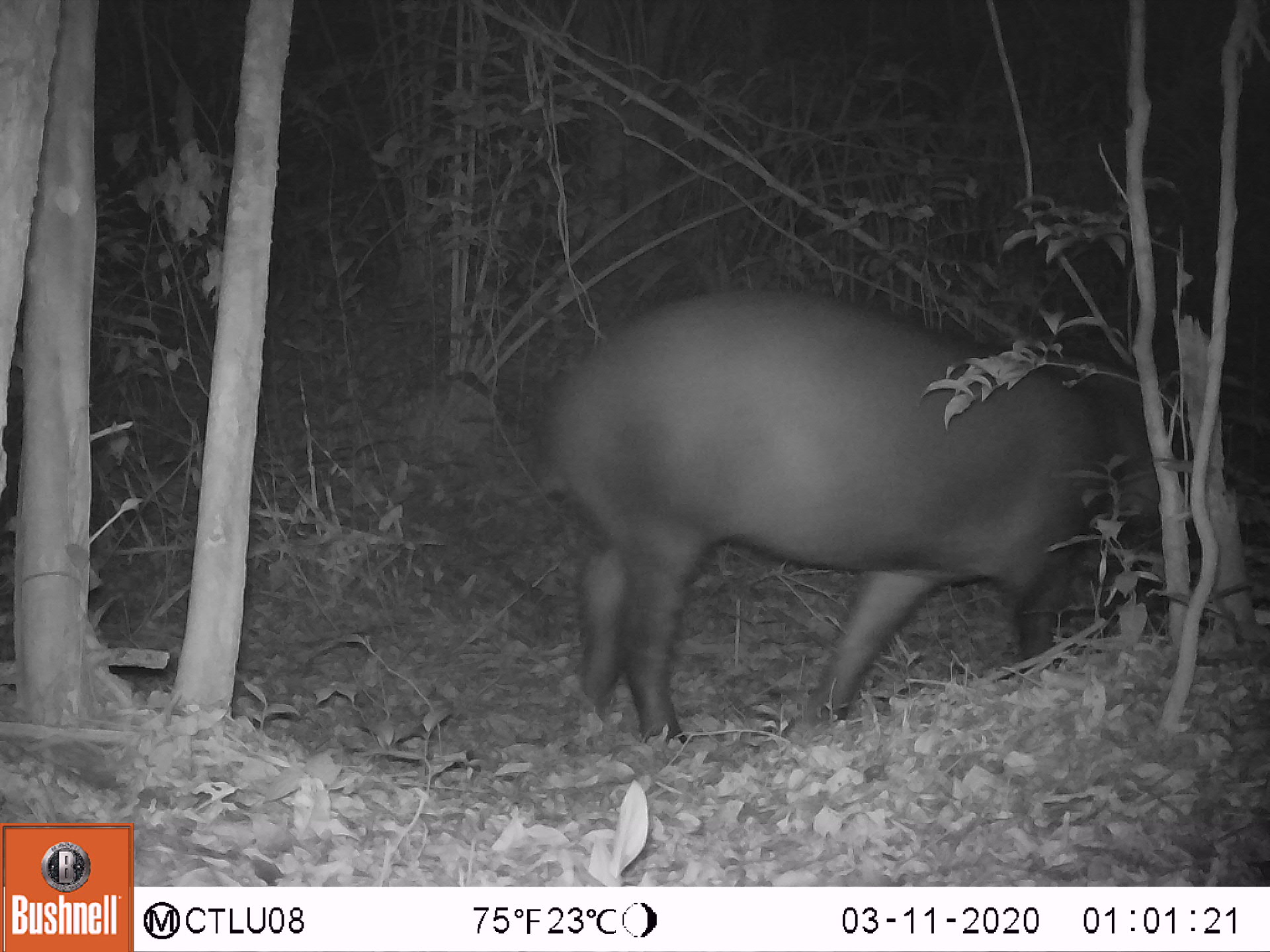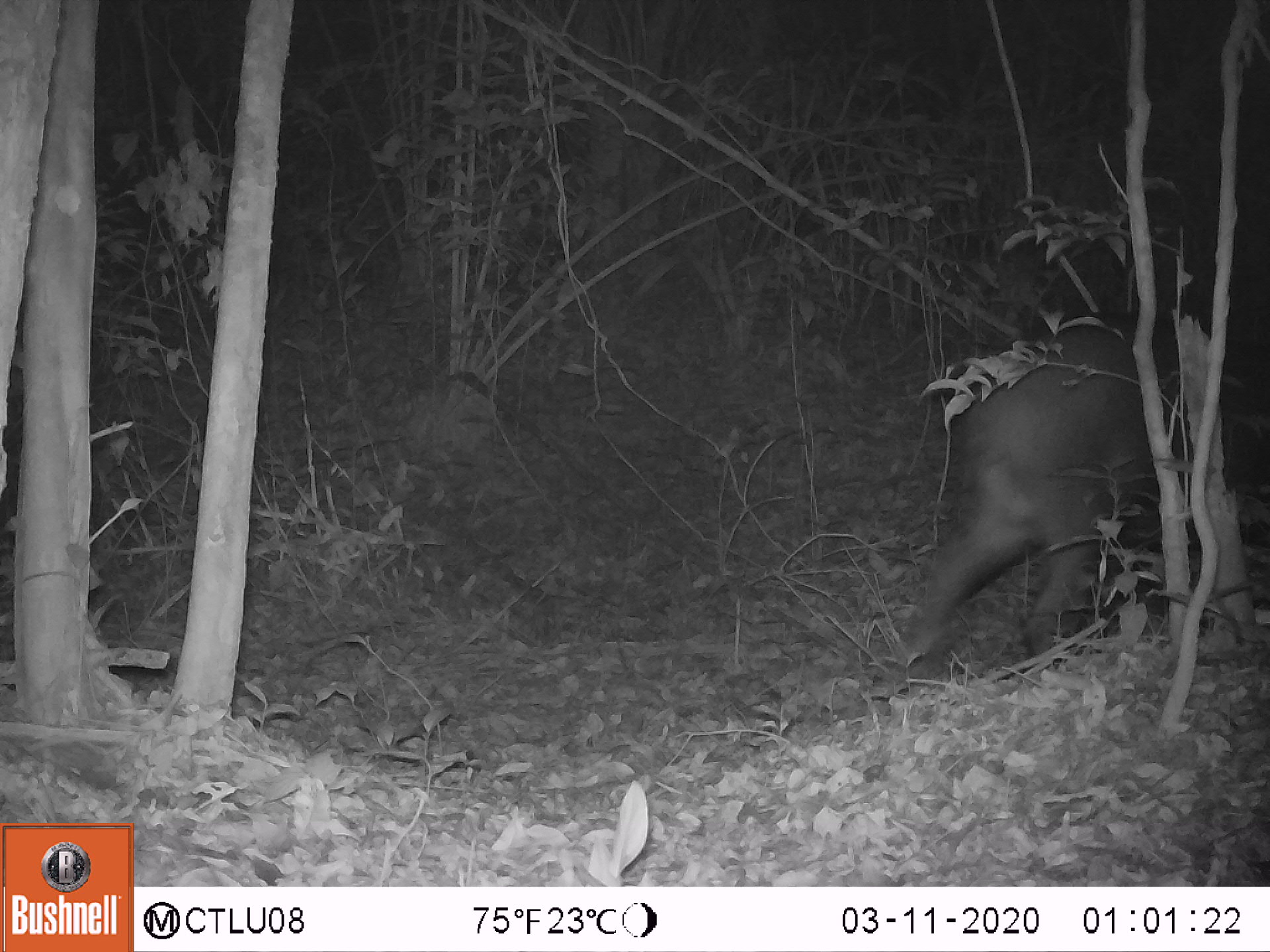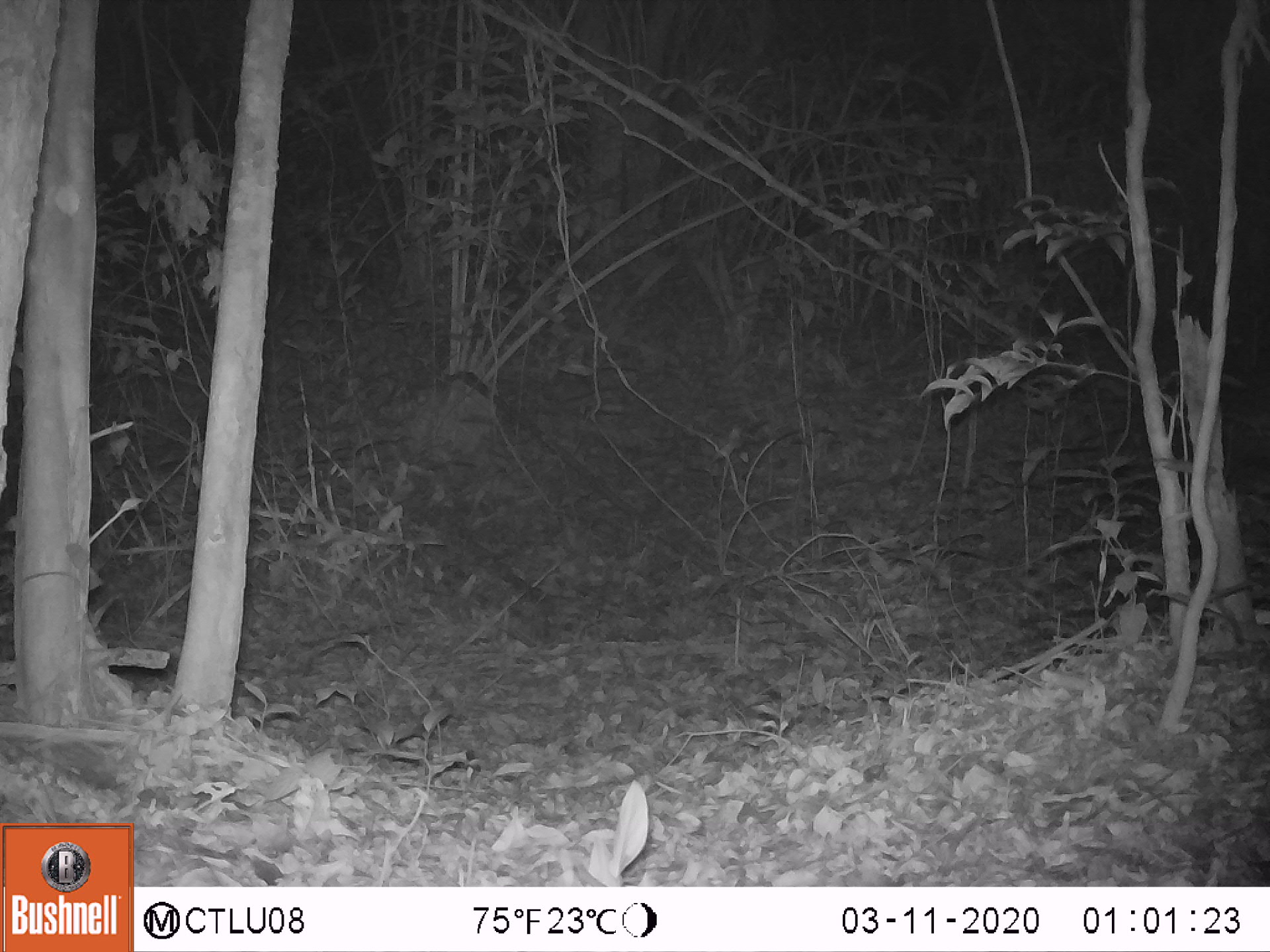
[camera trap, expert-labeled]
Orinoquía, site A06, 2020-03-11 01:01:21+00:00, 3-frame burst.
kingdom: Animalia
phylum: Chordata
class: Mammalia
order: Perissodactyla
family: Tapiridae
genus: Tapirus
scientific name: Tapirus terrestris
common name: lowland tapir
Lowland tapir (Tapirus terrestris).